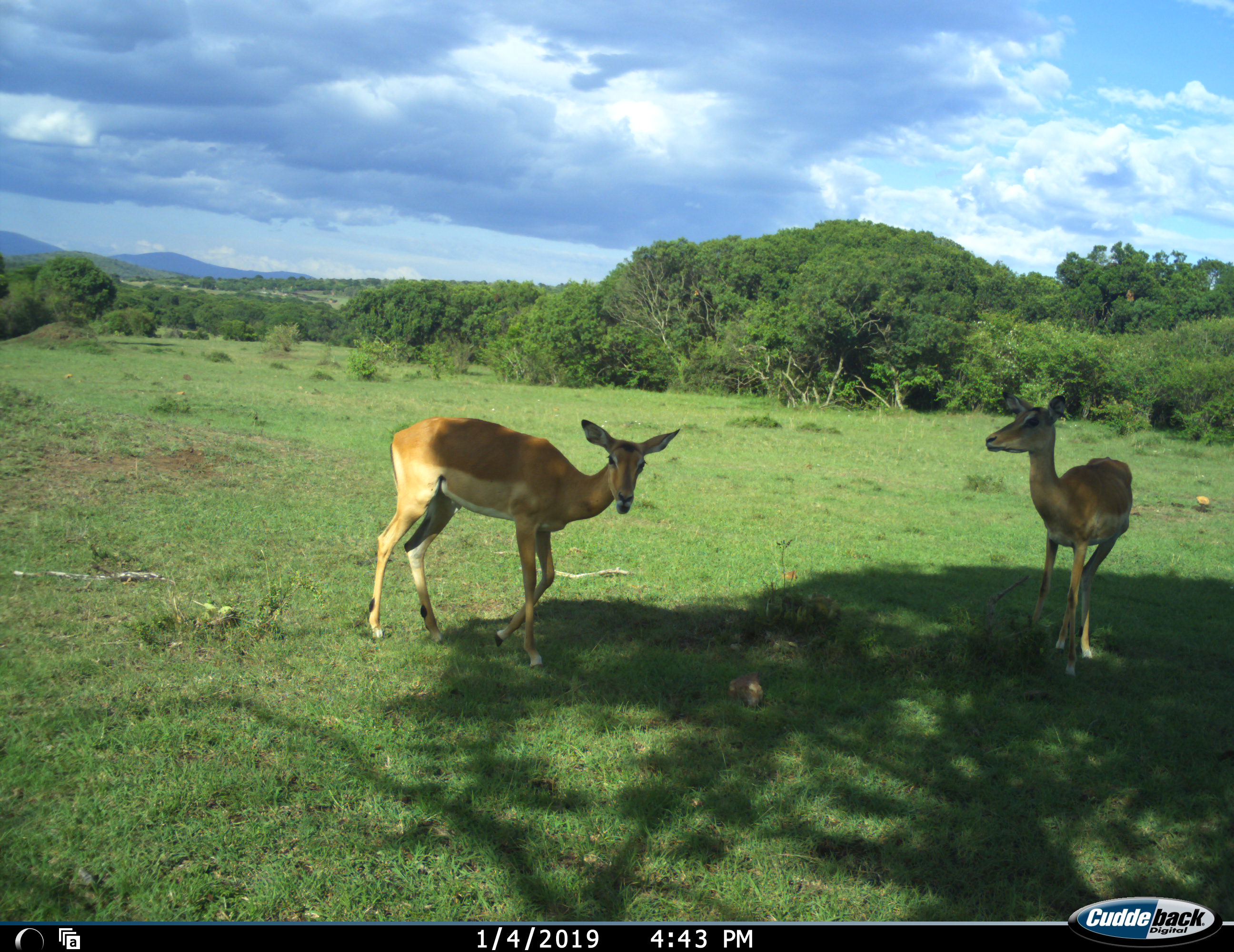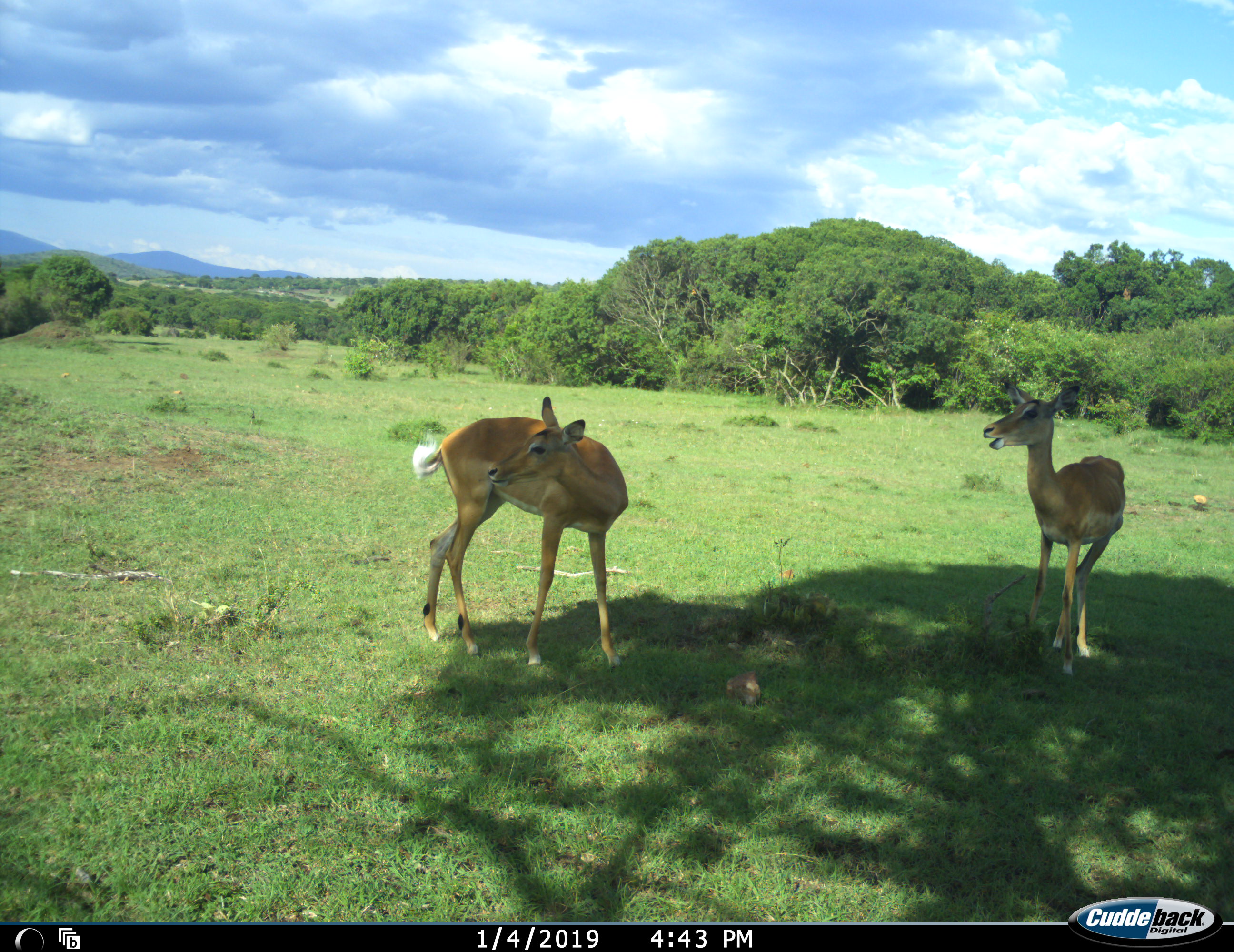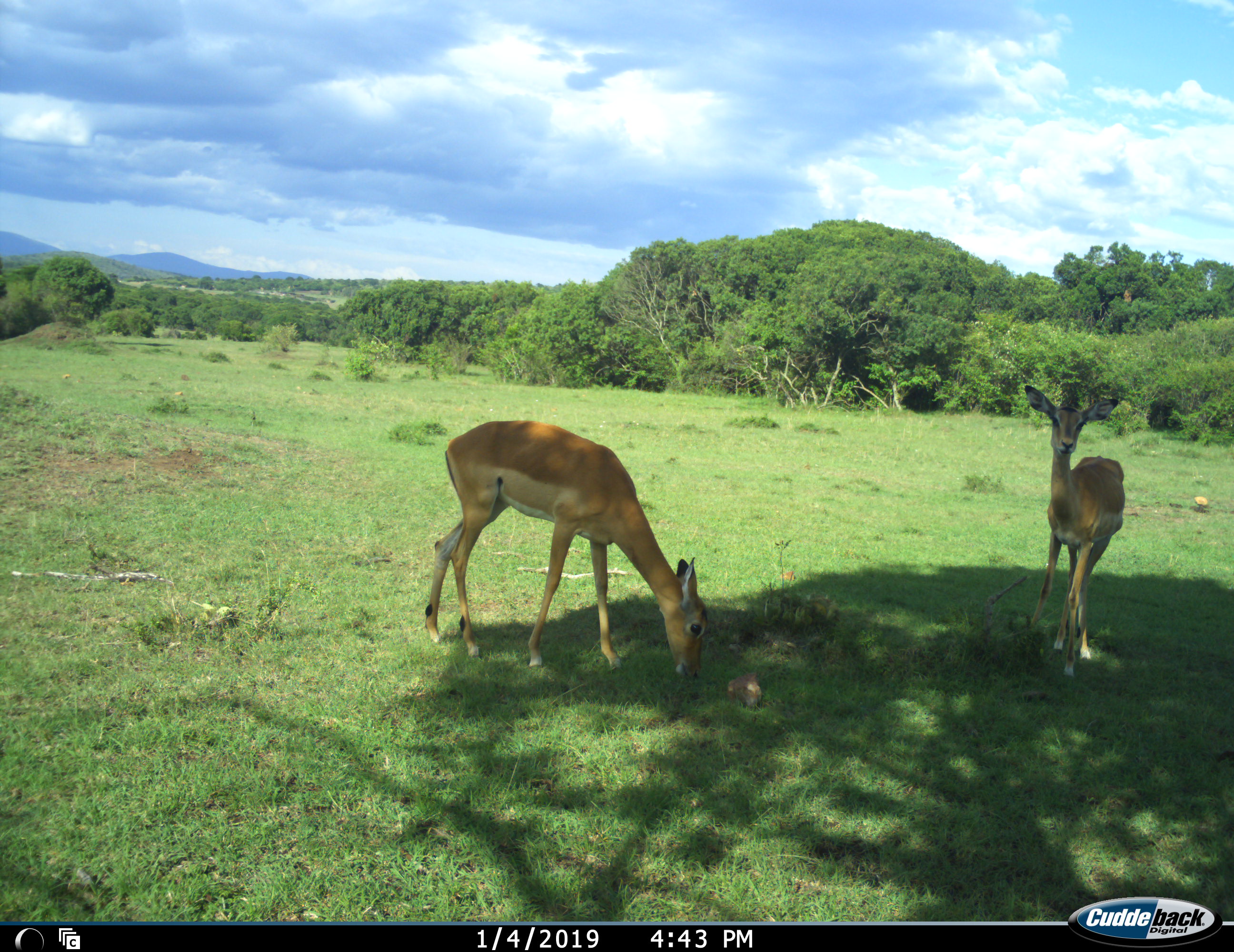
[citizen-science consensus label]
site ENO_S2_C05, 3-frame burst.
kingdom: Animalia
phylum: Chordata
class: Mammalia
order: Artiodactyla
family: Bovidae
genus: Aepyceros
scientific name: Aepyceros melampus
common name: impala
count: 2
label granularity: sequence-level